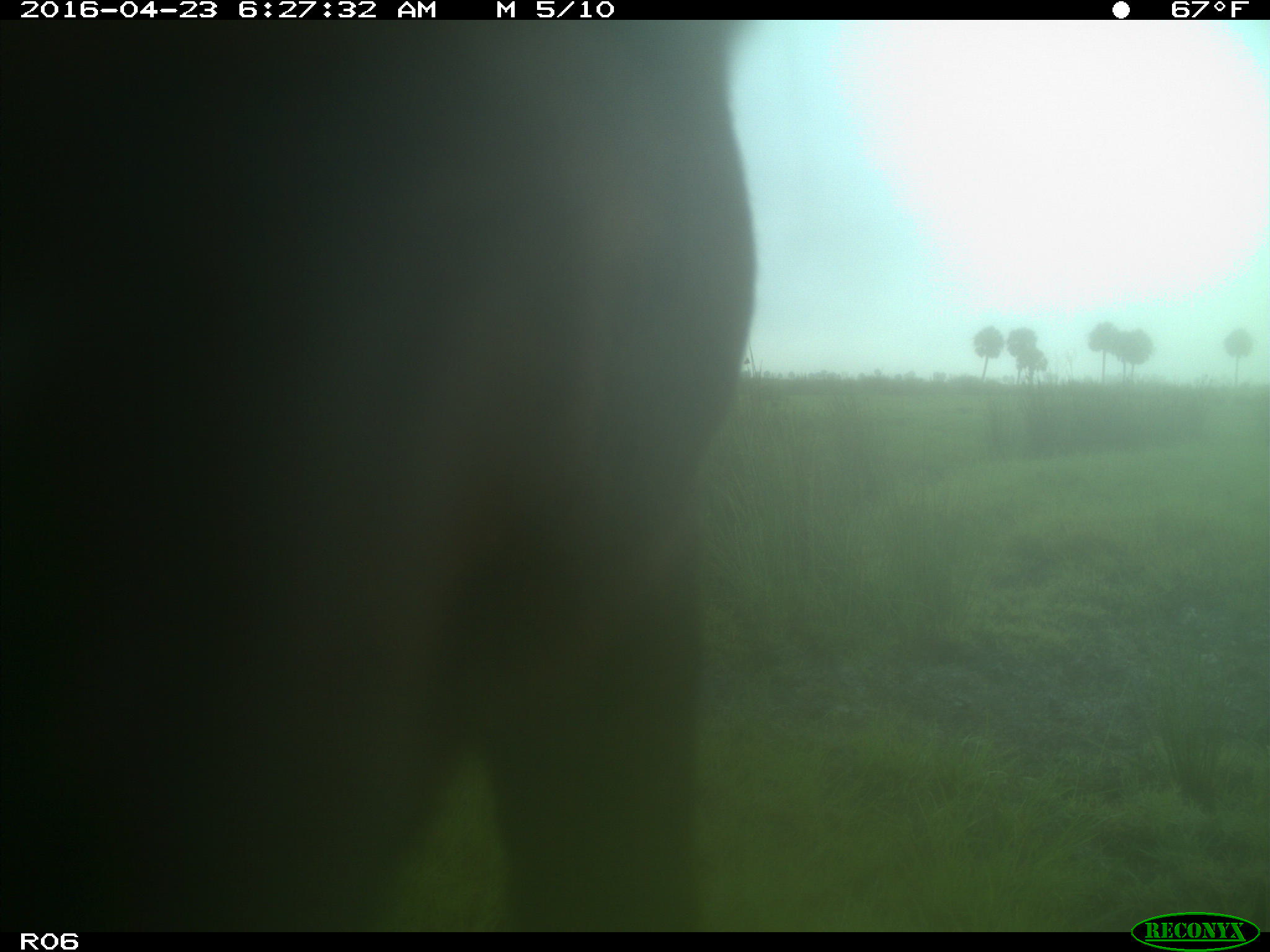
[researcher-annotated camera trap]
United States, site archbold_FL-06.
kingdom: Animalia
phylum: Chordata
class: Mammalia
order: Artiodactyla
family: Bovidae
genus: Bos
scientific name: Bos taurus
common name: domestic cow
Bos taurus (domestic cow).